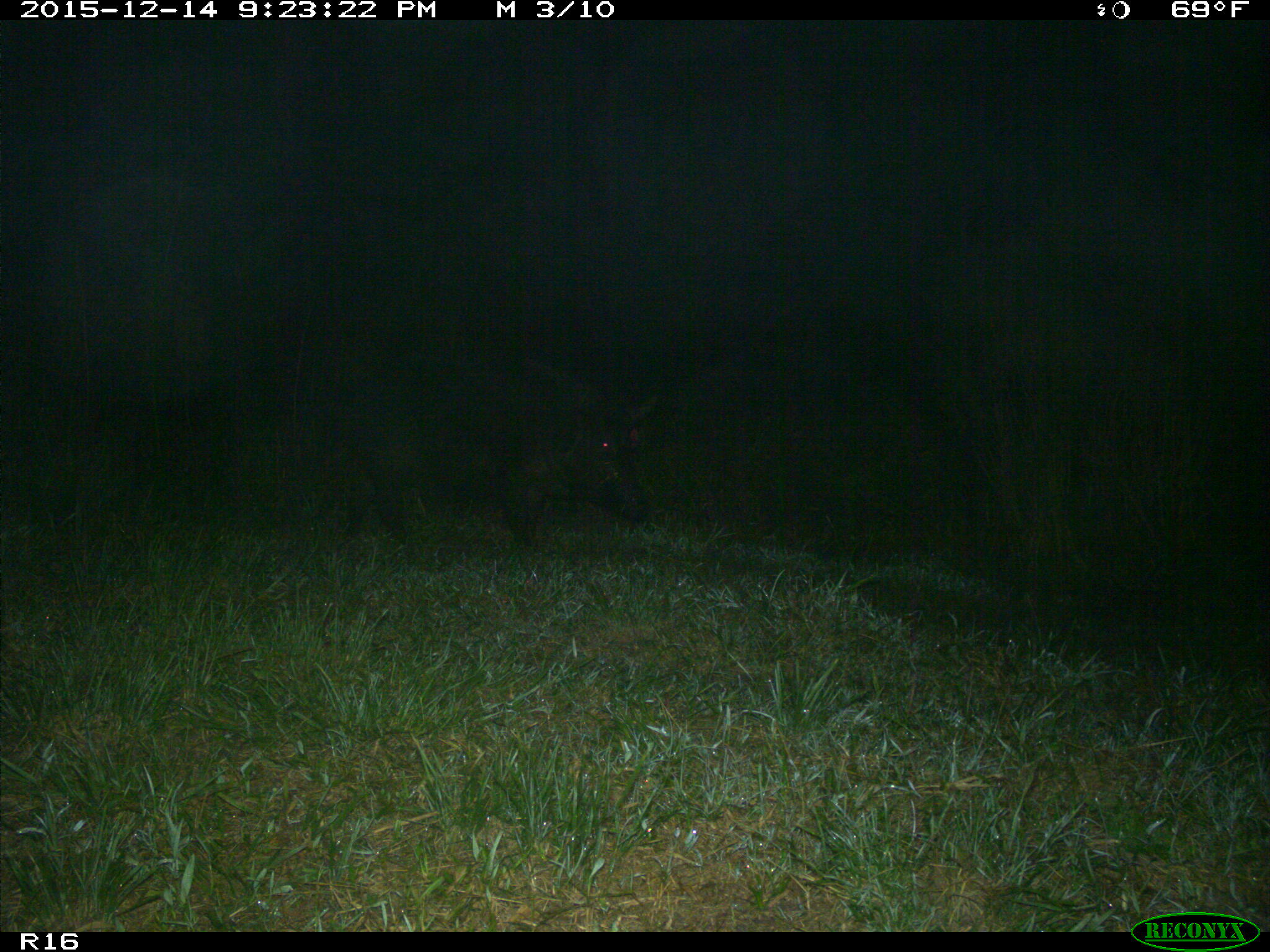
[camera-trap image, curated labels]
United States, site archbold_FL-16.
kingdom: Animalia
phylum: Chordata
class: Mammalia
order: Artiodactyla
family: Suidae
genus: Sus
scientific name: Sus scrofa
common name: wild boar